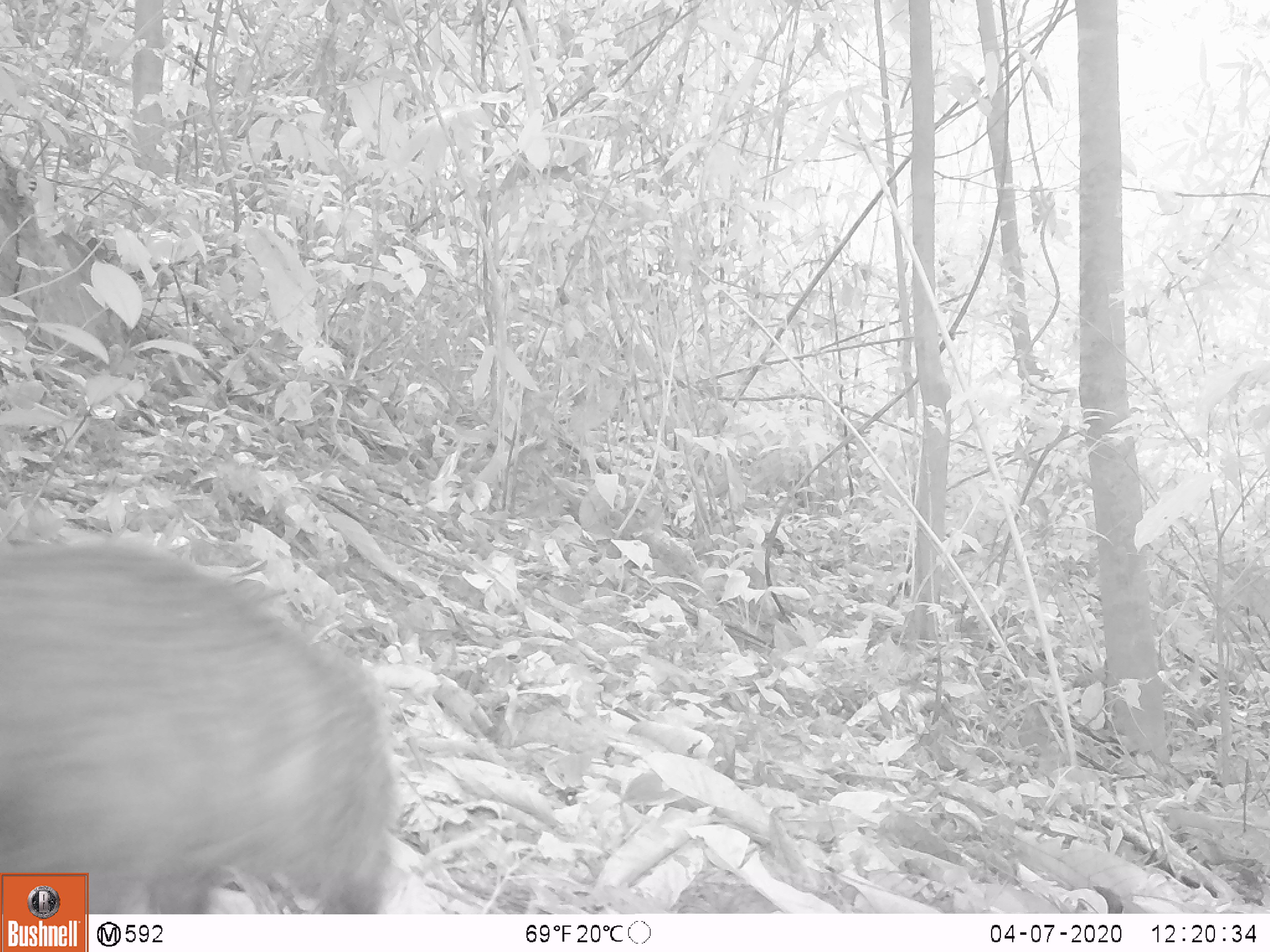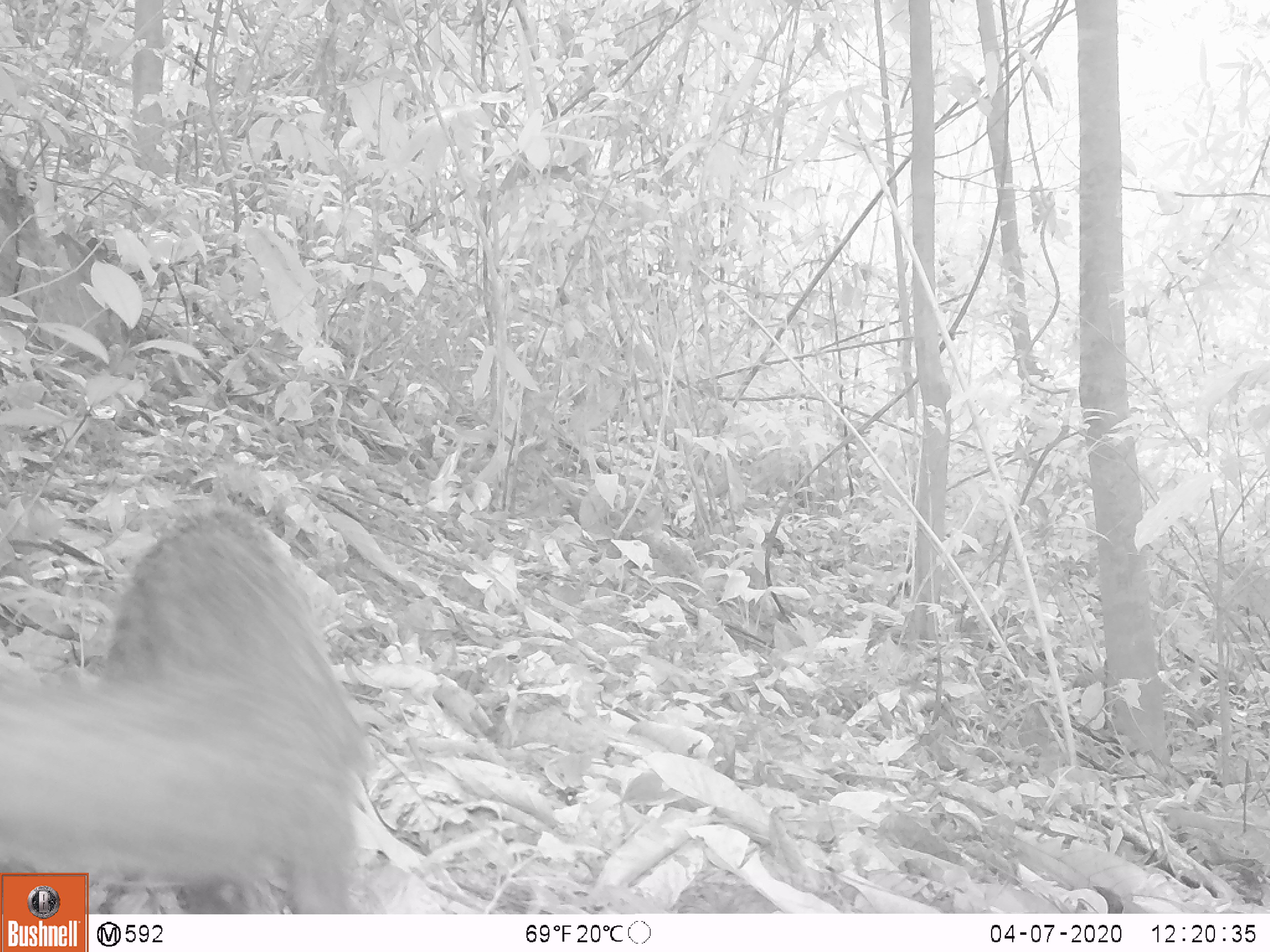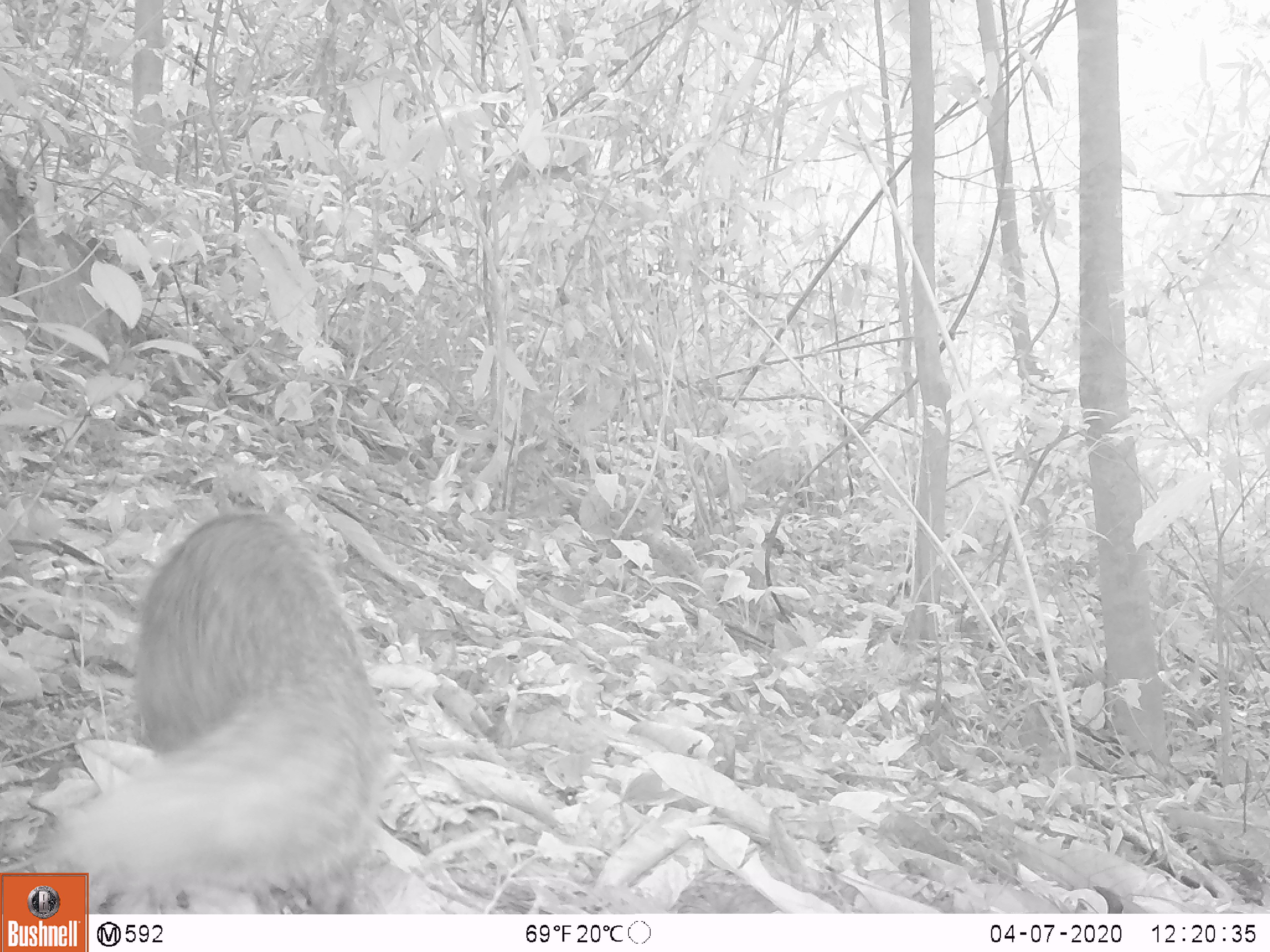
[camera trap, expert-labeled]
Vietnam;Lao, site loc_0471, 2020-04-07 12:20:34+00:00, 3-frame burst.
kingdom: Animalia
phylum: Chordata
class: Mammalia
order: Carnivora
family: Herpestidae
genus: Urva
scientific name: Urva urva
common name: crab-eating mongoose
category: crab eating mongoose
Crab eating mongoose (crab-eating mongoose) (Urva urva). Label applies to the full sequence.